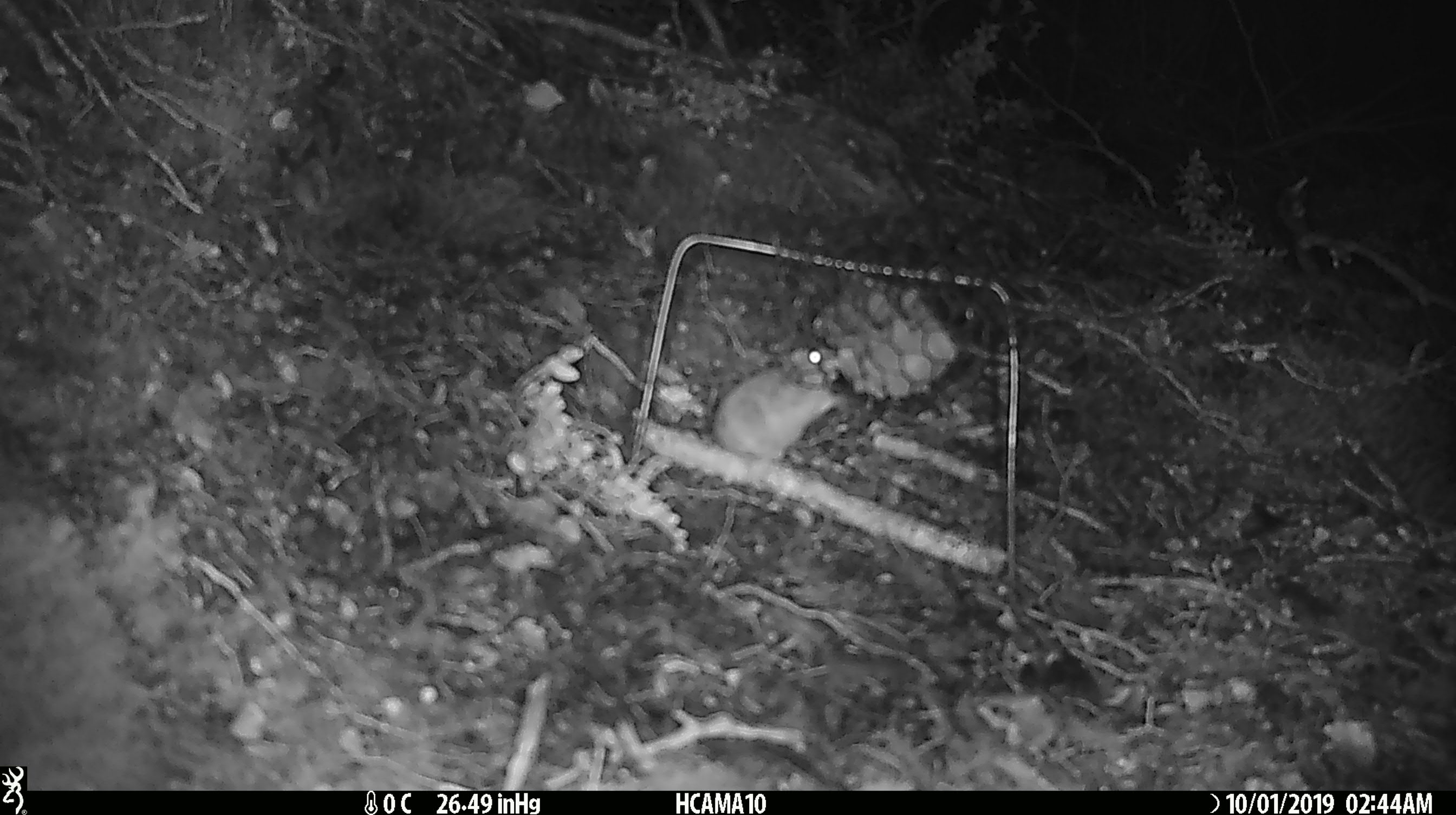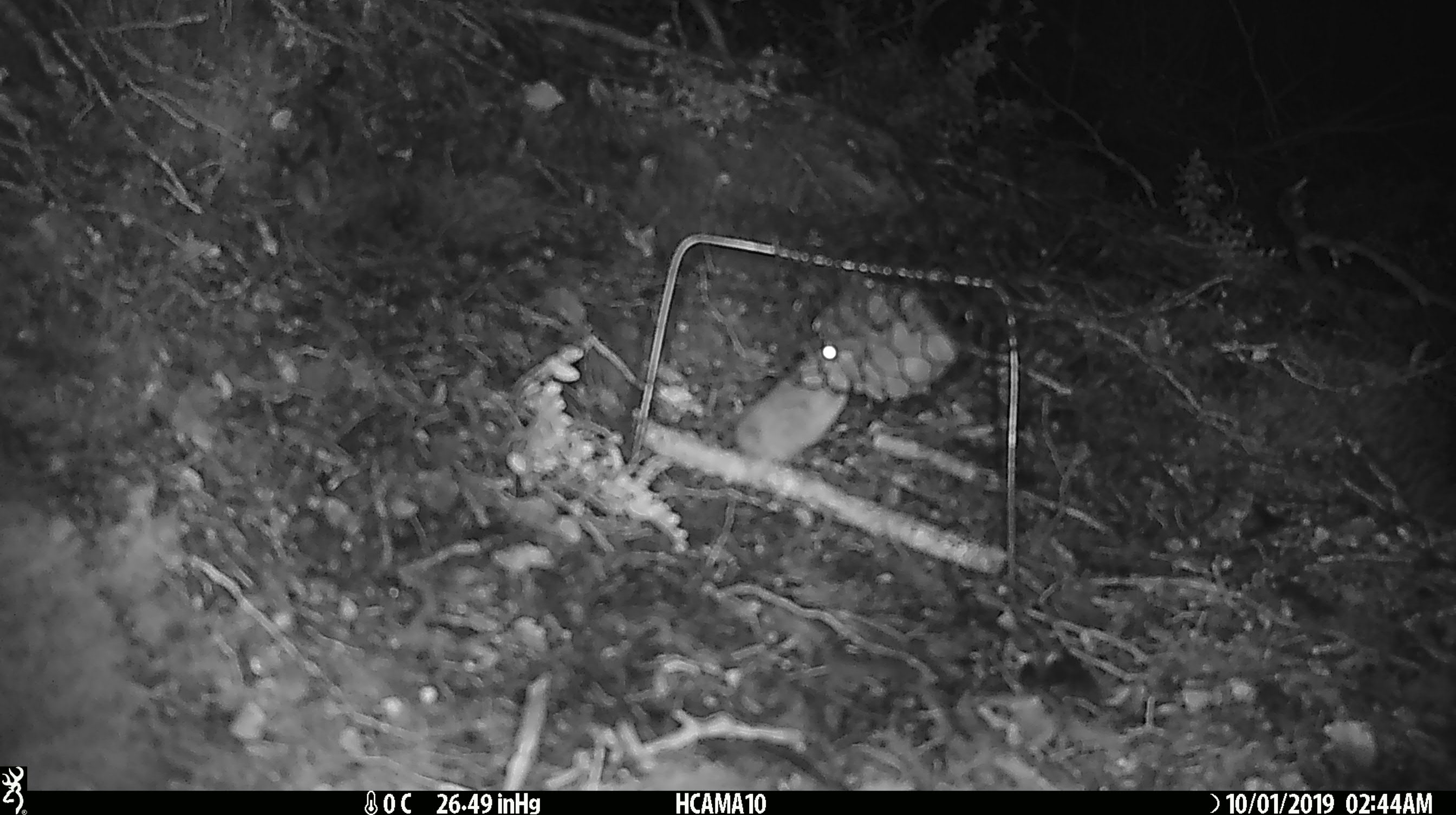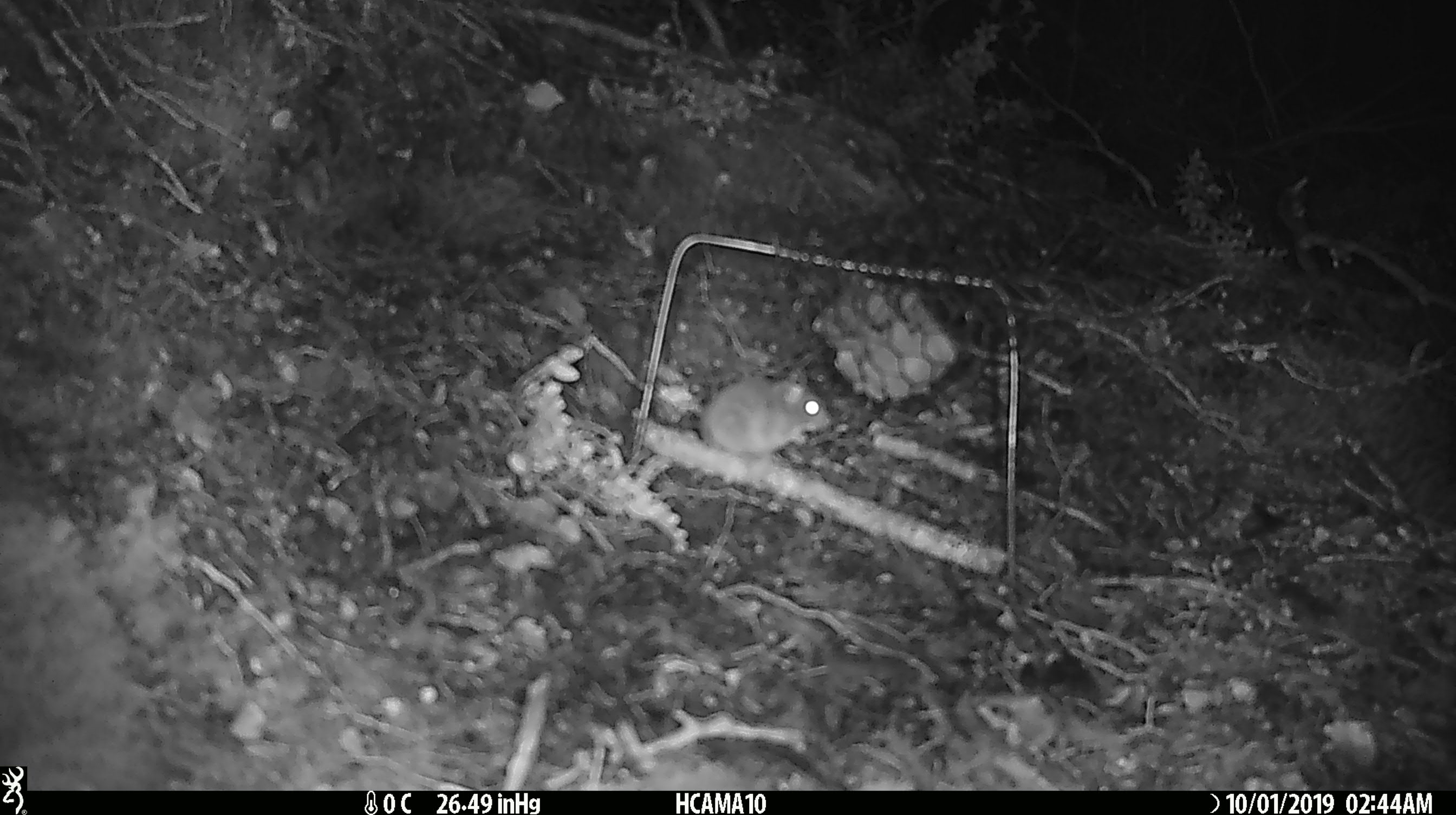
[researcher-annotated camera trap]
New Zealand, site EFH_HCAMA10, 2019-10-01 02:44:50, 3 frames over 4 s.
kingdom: Animalia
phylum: Chordata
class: Mammalia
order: Rodentia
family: Muridae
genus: Mus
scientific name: Mus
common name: mouse